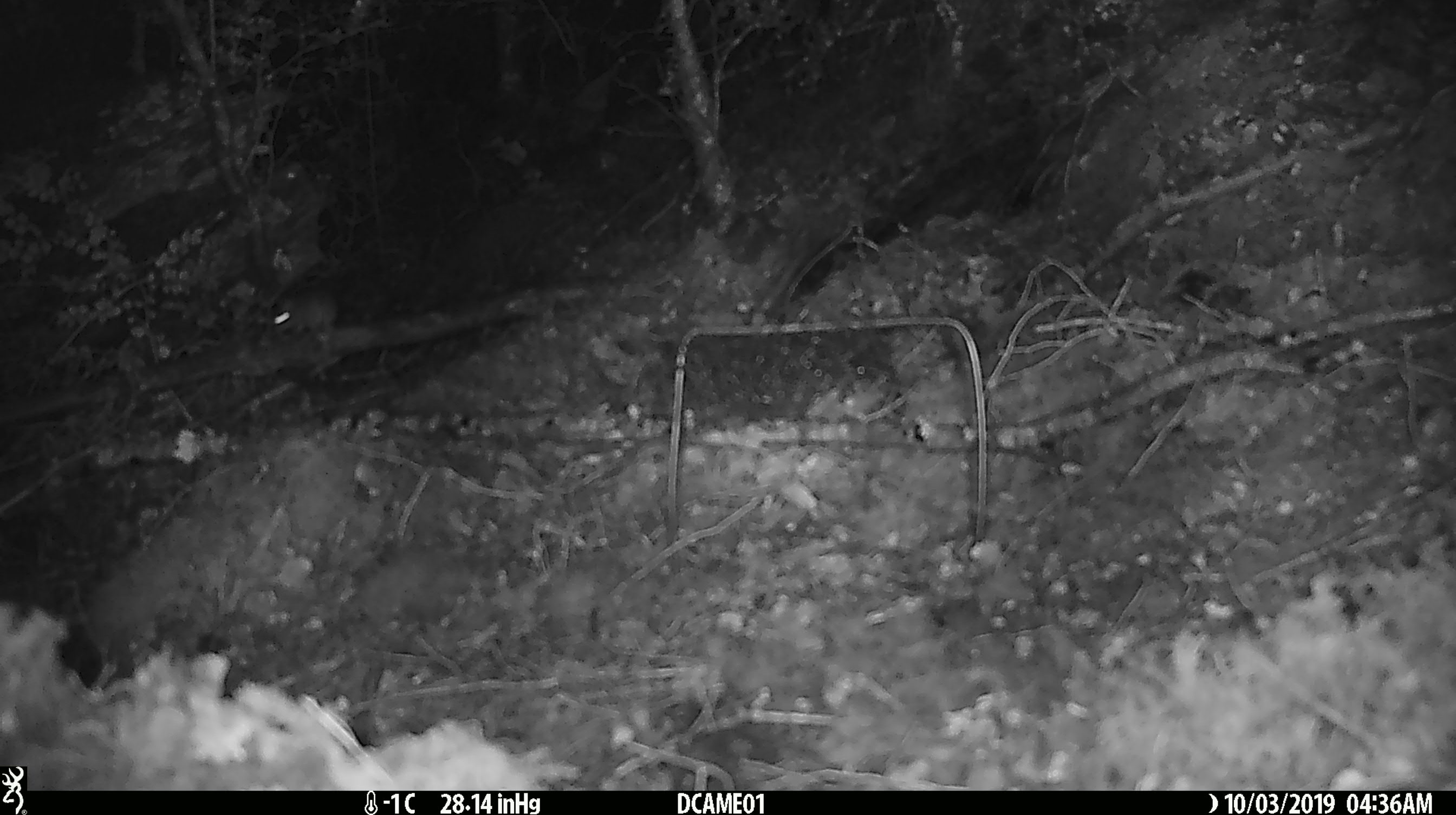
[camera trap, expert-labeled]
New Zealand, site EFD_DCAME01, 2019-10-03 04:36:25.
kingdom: Animalia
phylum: Chordata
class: Mammalia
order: Rodentia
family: Muridae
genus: Mus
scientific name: Mus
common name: mouse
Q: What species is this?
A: Mouse (Mus).